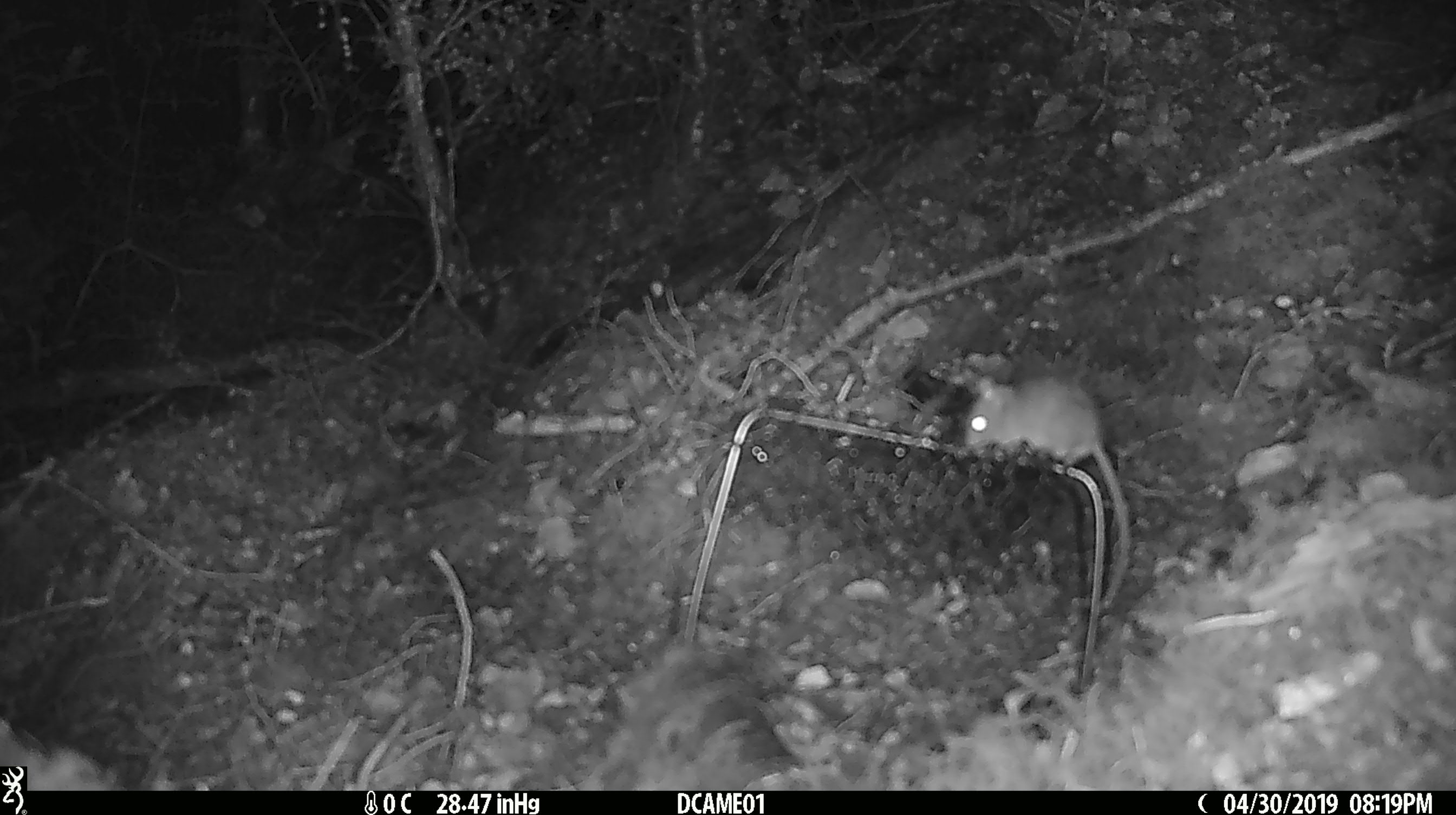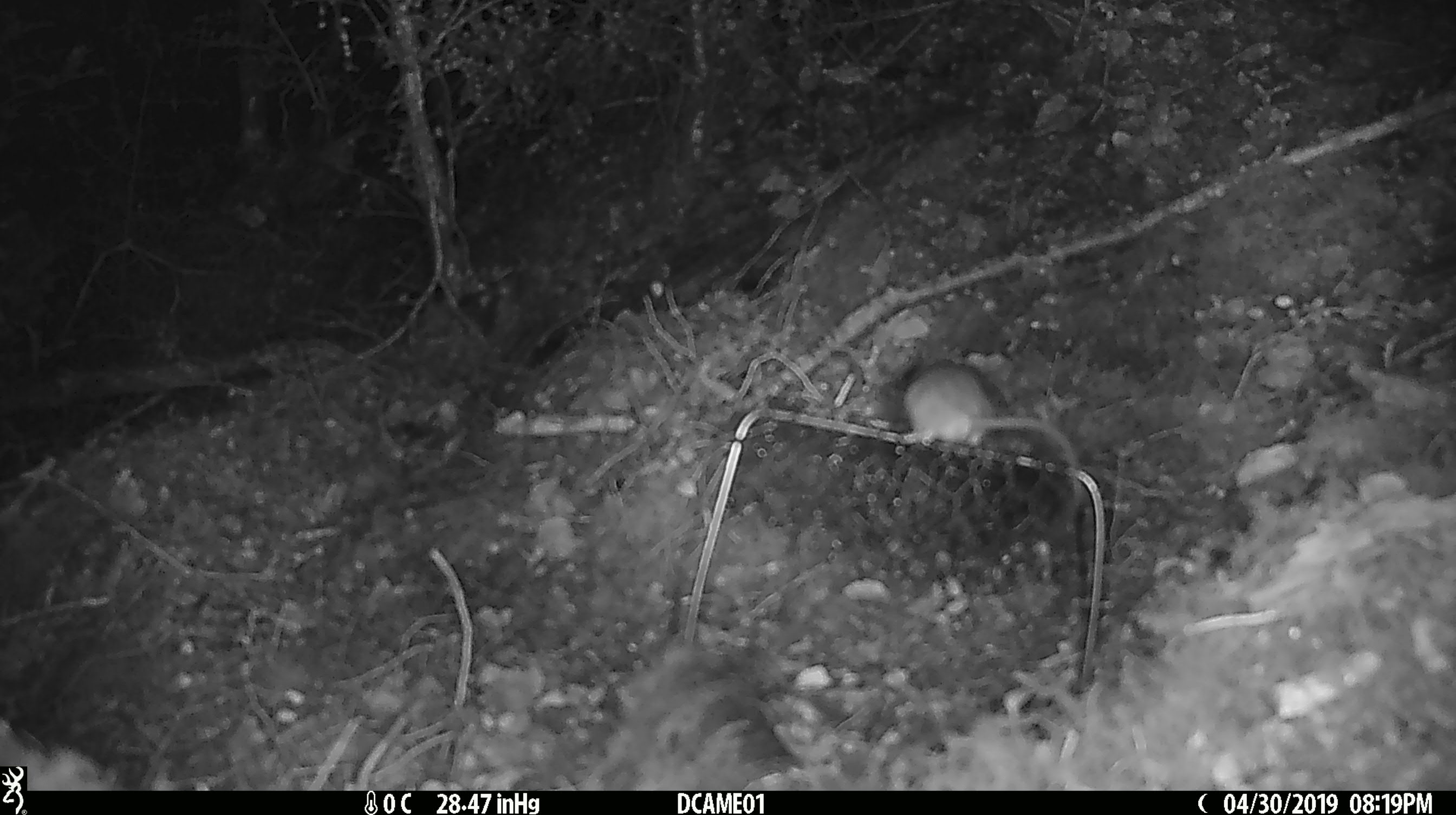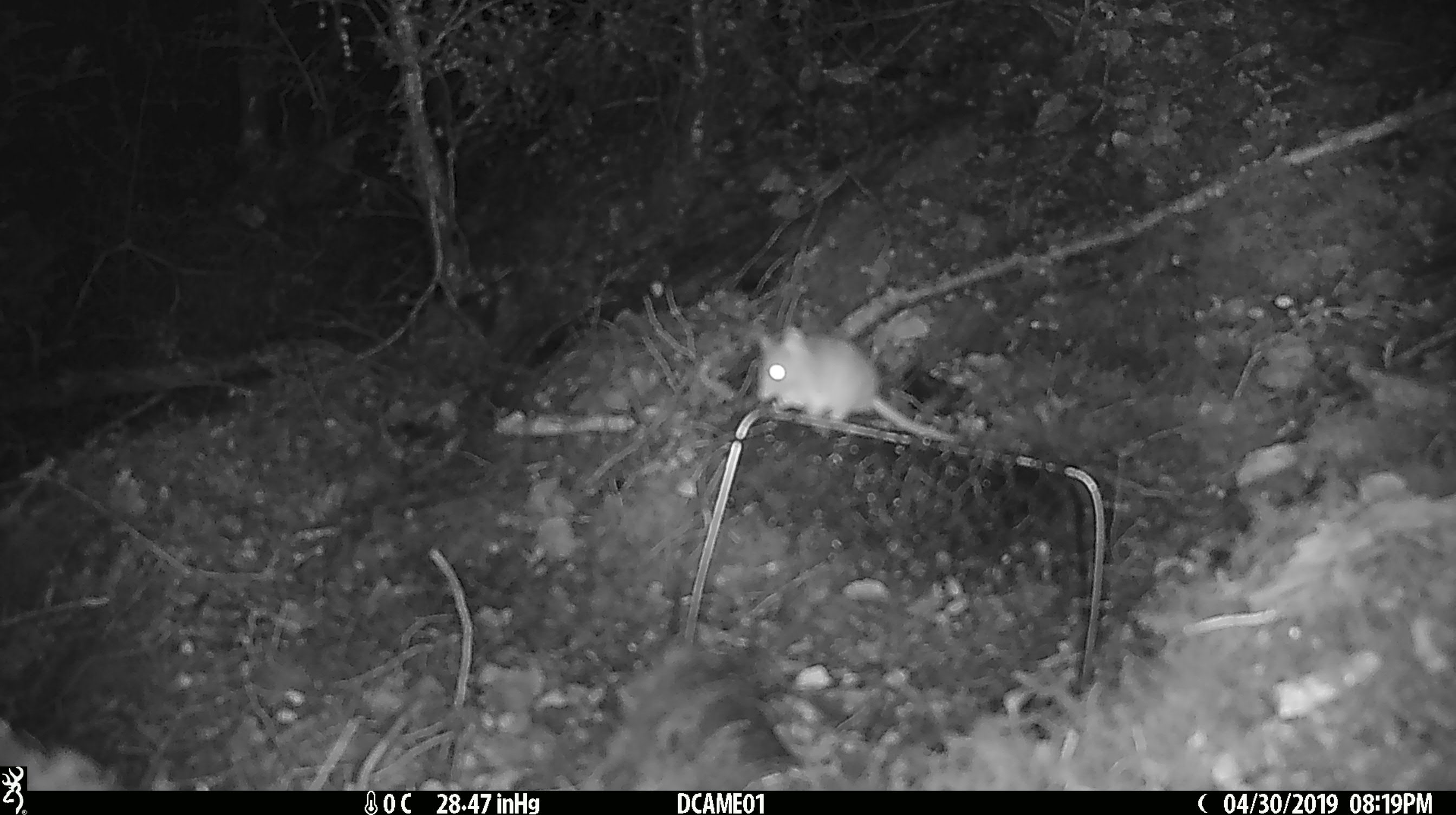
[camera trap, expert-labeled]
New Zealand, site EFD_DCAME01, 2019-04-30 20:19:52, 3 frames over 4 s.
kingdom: Animalia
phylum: Chordata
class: Mammalia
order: Rodentia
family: Muridae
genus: Mus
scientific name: Mus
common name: mouse